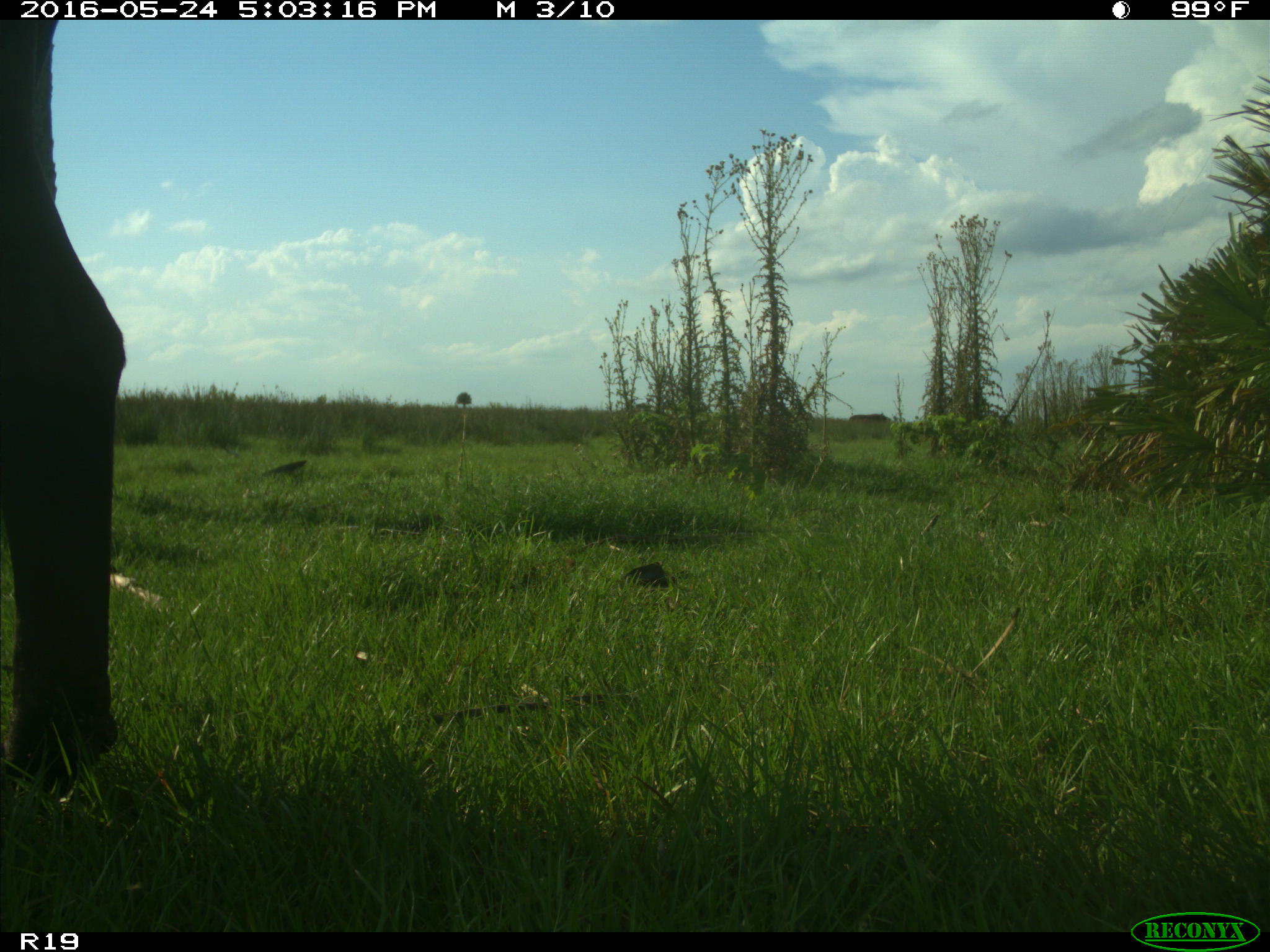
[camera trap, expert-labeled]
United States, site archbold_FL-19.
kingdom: Animalia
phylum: Chordata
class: Mammalia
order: Artiodactyla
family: Bovidae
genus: Bos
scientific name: Bos taurus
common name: domestic cow